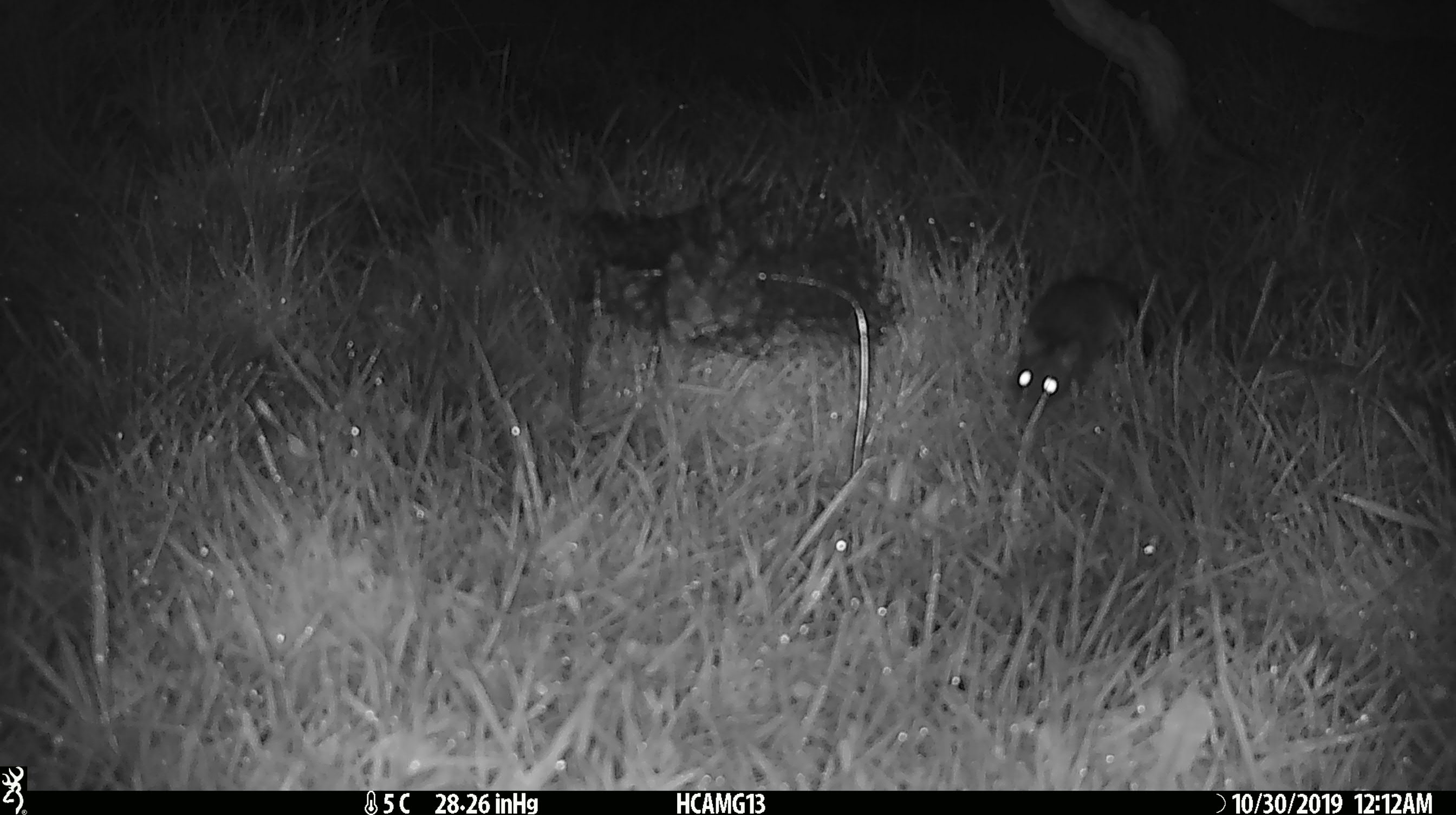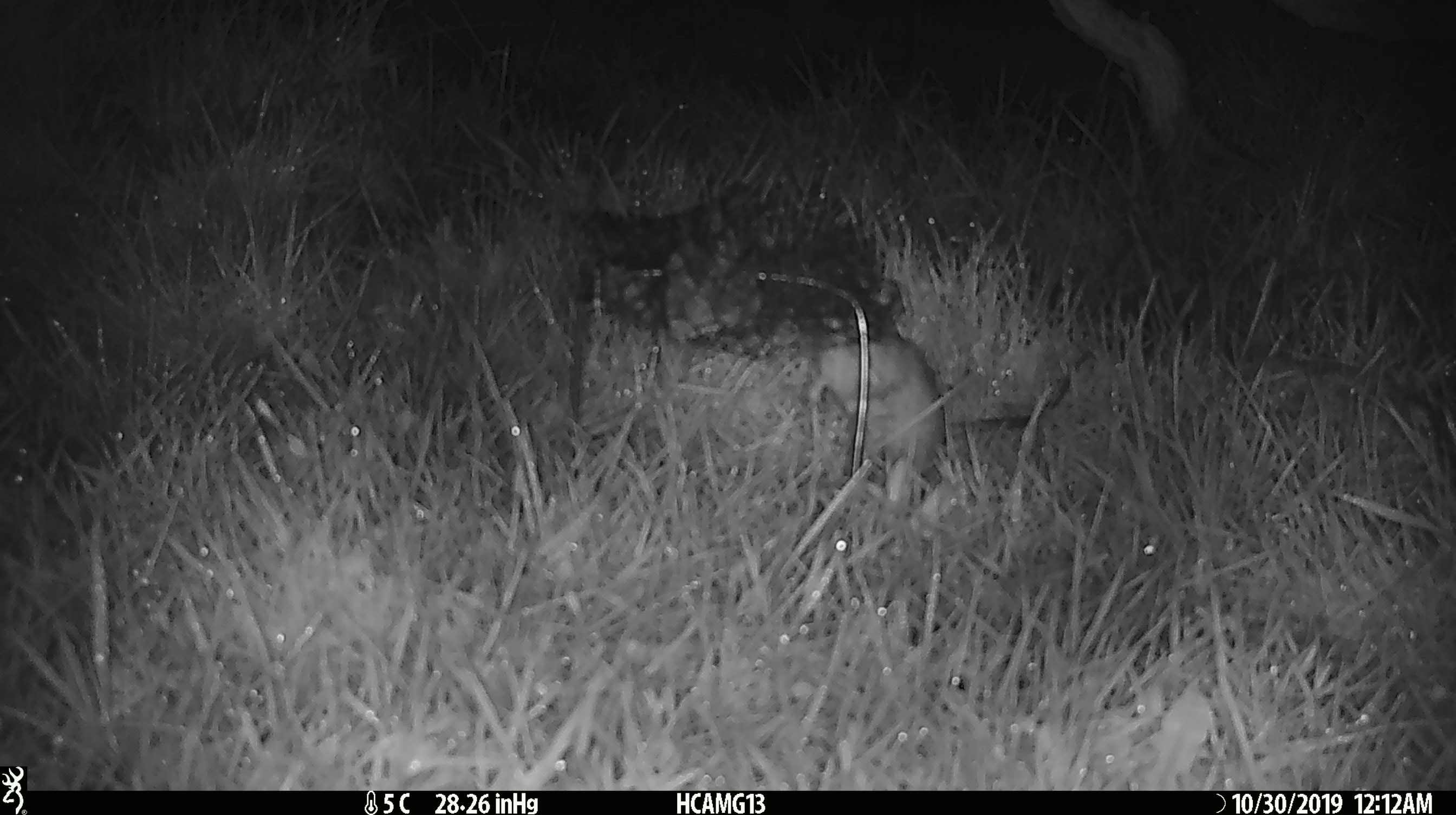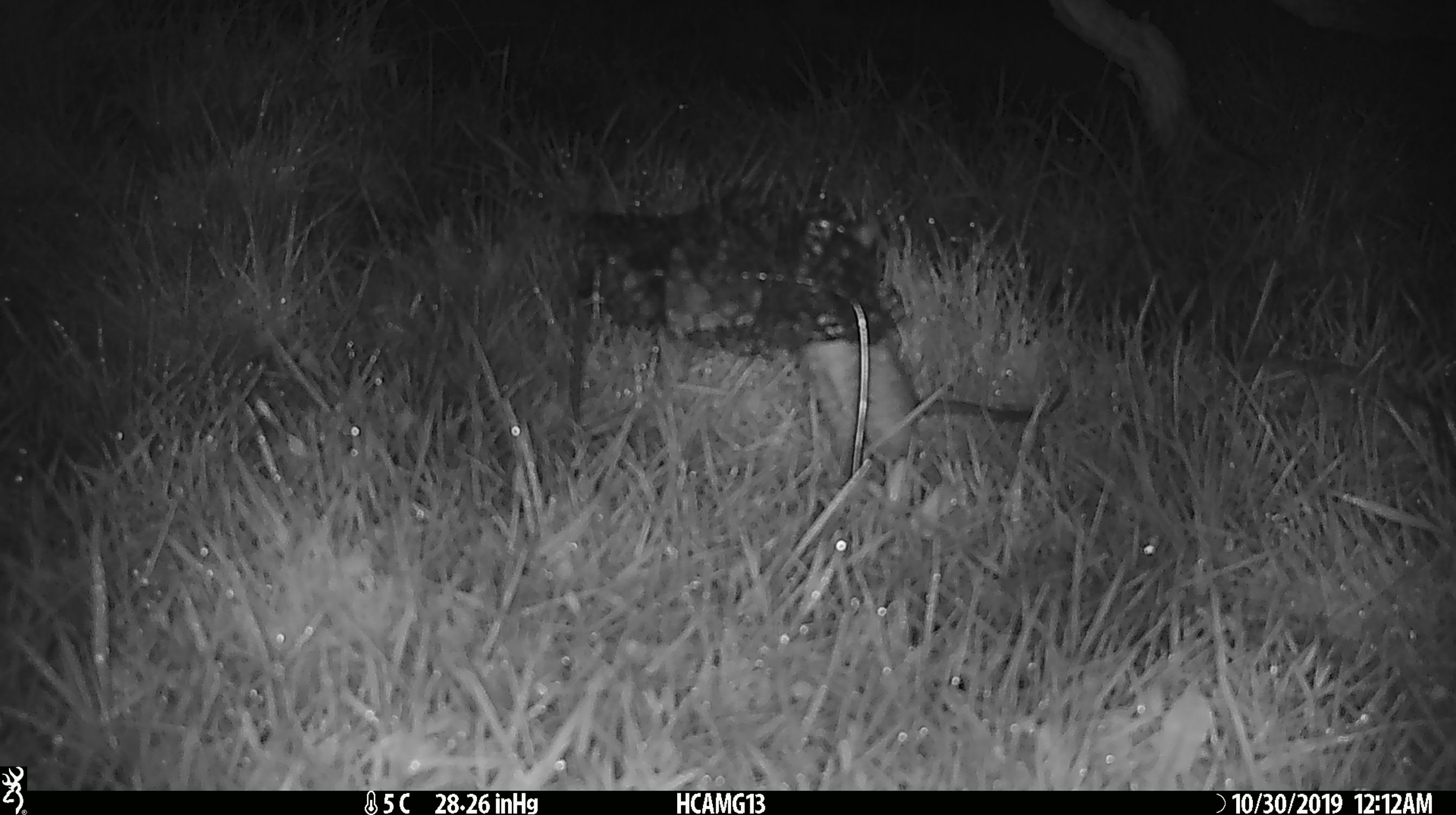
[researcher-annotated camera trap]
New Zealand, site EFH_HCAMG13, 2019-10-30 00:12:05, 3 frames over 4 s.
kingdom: Animalia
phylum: Chordata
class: Mammalia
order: Rodentia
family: Muridae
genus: Rattus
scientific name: Rattus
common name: rat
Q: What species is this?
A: Rat (Rattus).